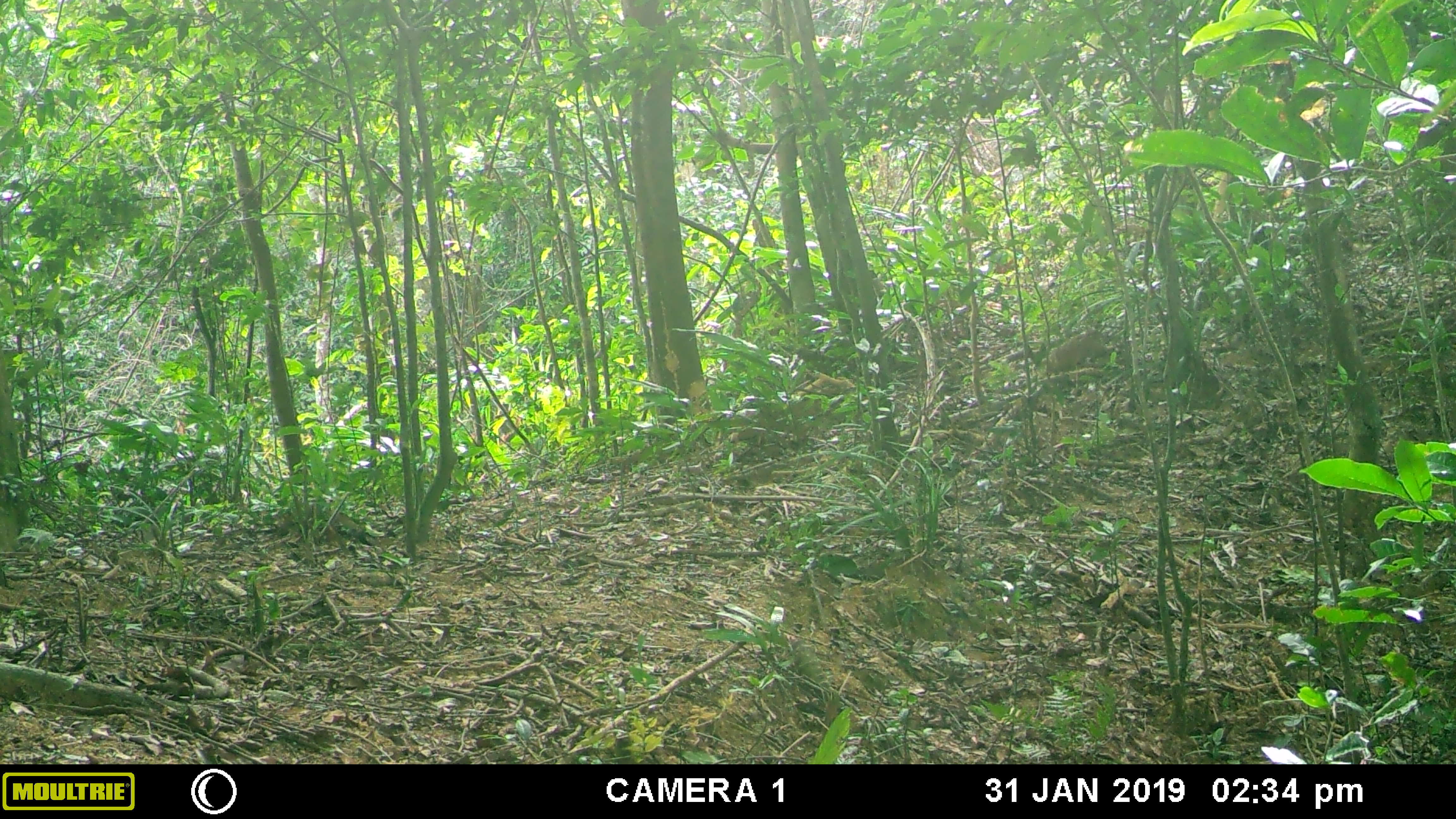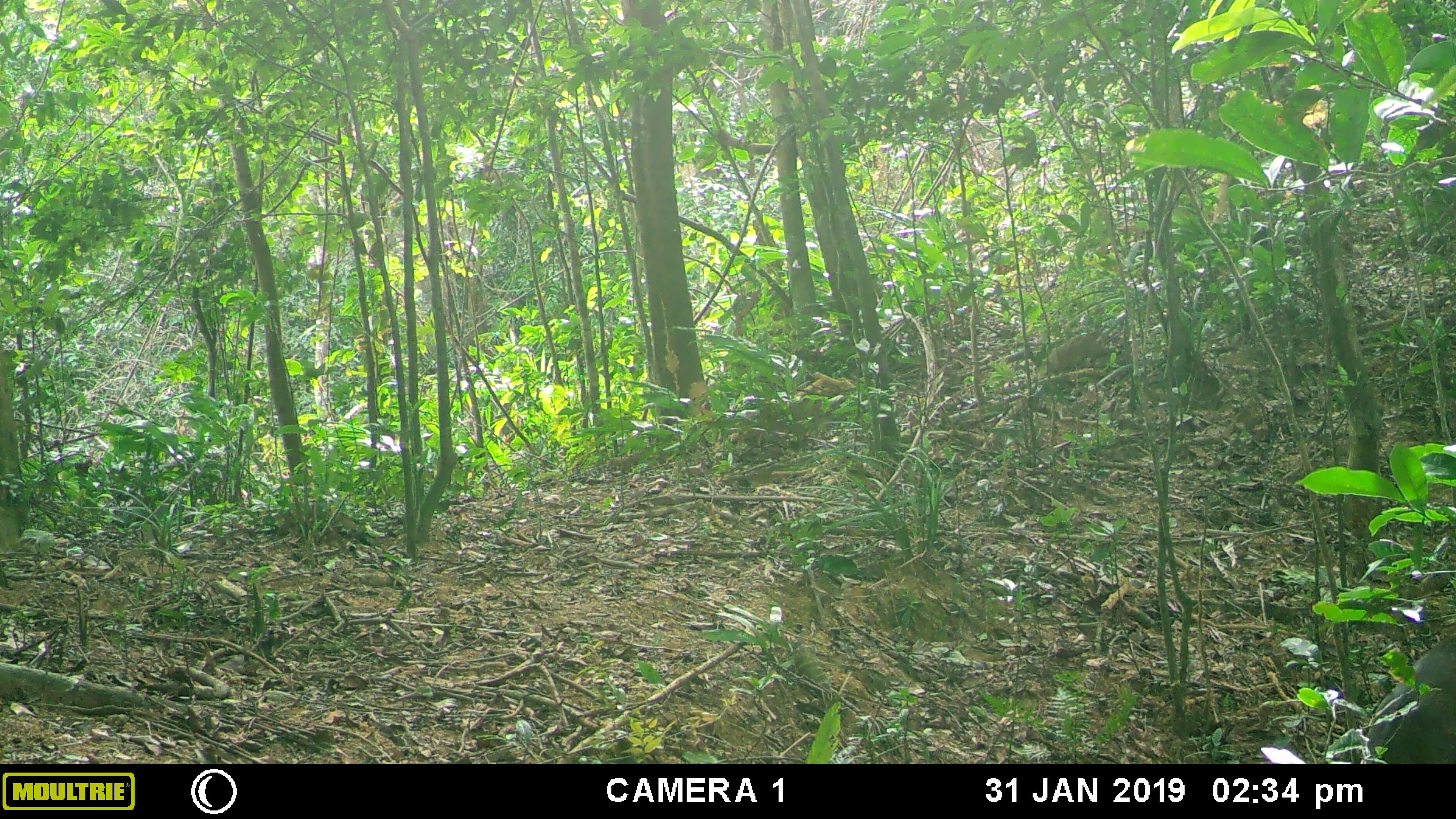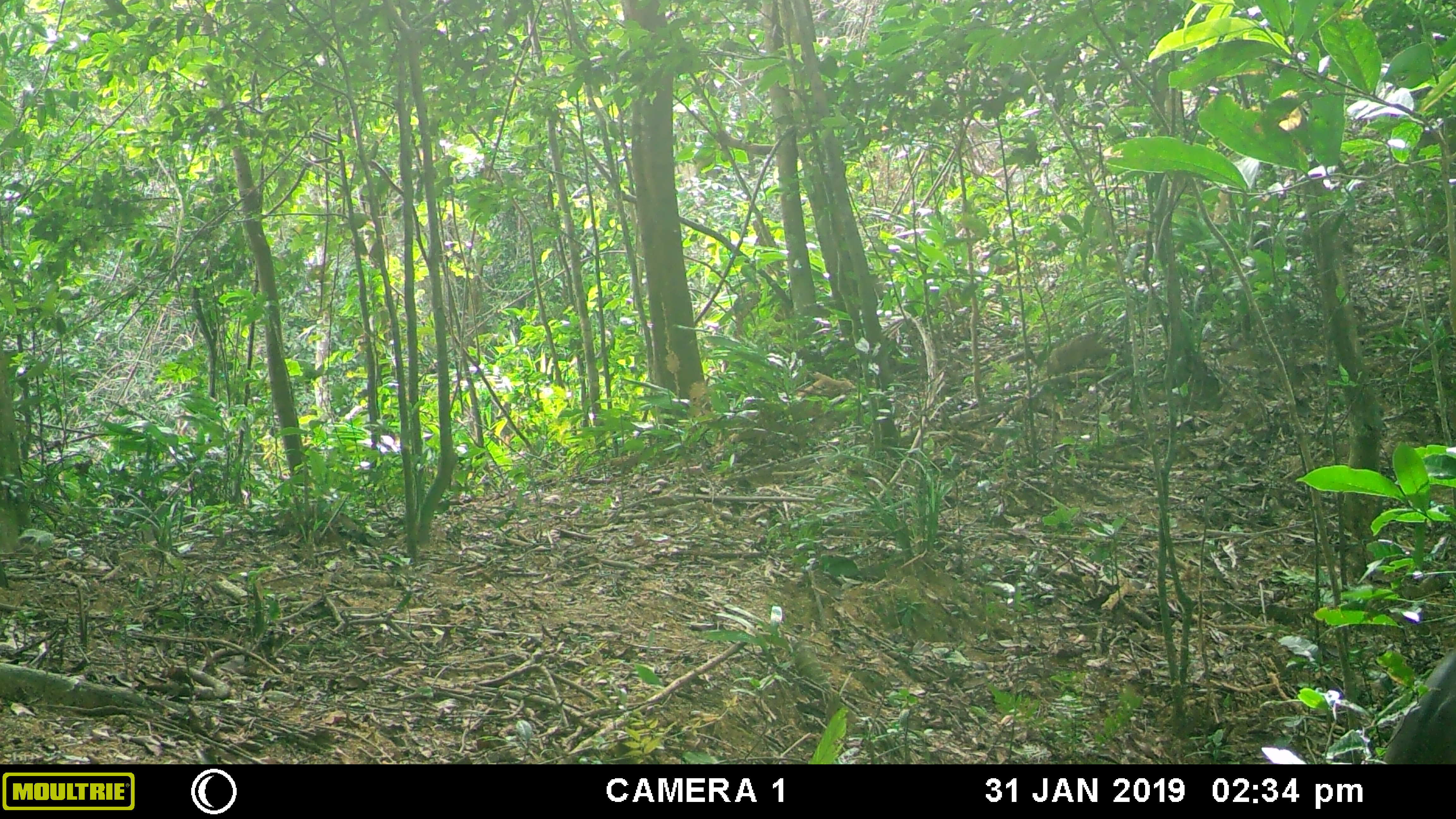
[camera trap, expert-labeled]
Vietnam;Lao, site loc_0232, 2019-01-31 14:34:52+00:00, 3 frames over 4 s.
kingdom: Animalia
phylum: Chordata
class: Mammalia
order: Artiodactyla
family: Cervidae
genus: Muntiacus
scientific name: Muntiacus vuquangensis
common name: large-antlered muntjac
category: large antlered muntjac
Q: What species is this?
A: Large antlered muntjac (large-antlered muntjac) (Muntiacus vuquangensis).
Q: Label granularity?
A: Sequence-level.